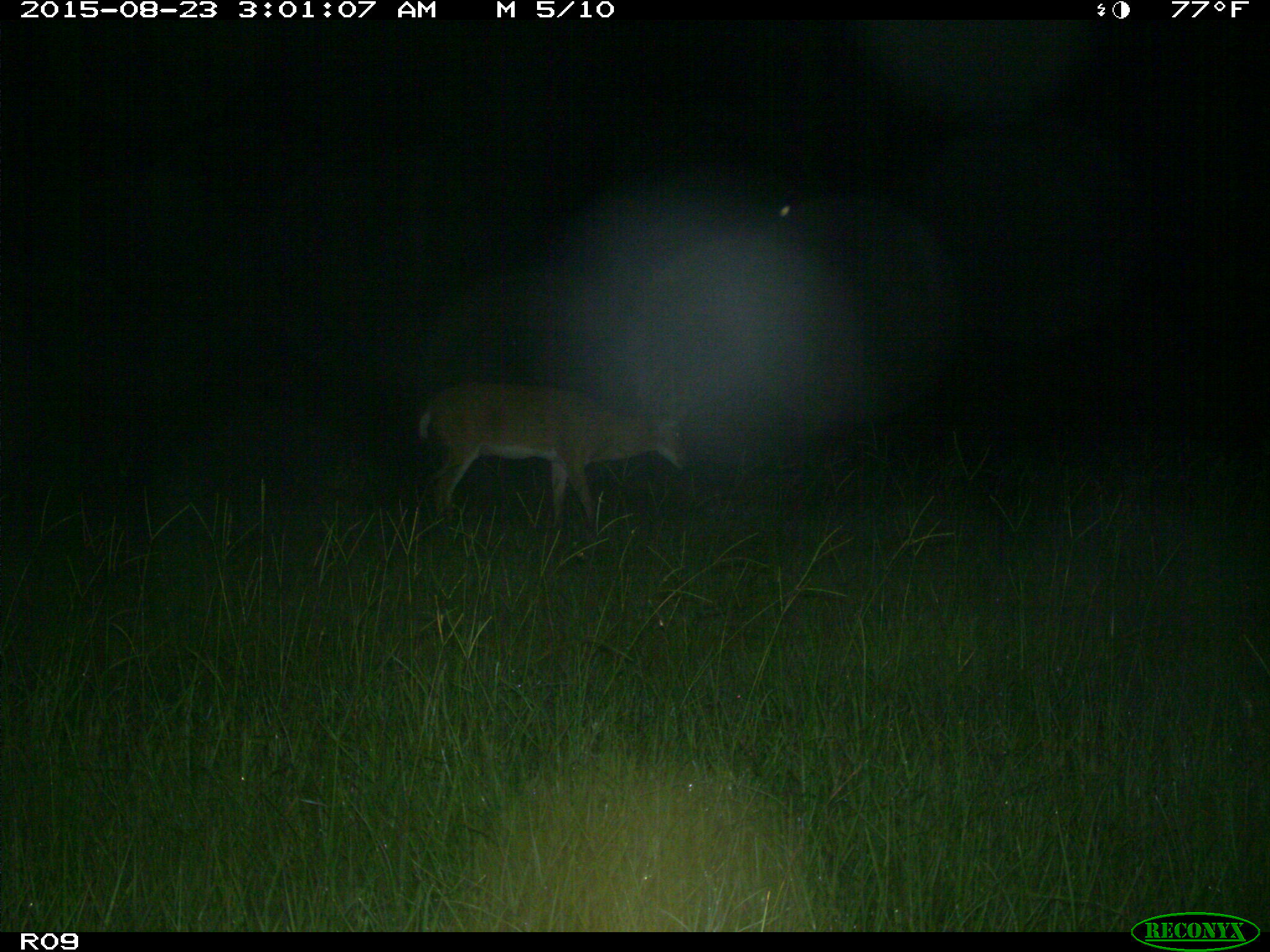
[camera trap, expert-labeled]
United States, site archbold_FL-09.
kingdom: Animalia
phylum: Chordata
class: Mammalia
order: Artiodactyla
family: Cervidae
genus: Odocoileus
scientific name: Odocoileus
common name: deer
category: unidentified deer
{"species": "unidentified deer (deer) (Odocoileus)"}